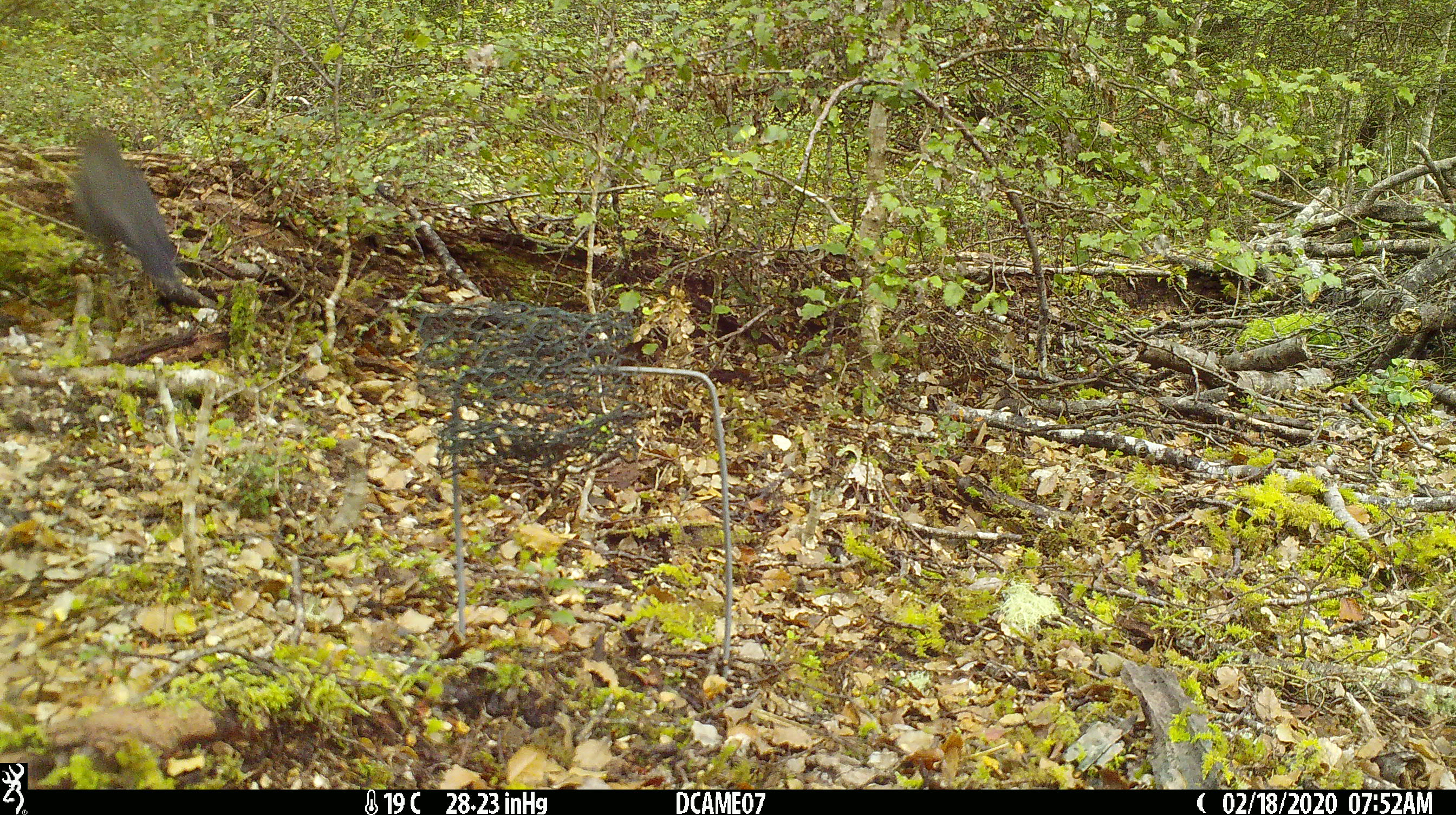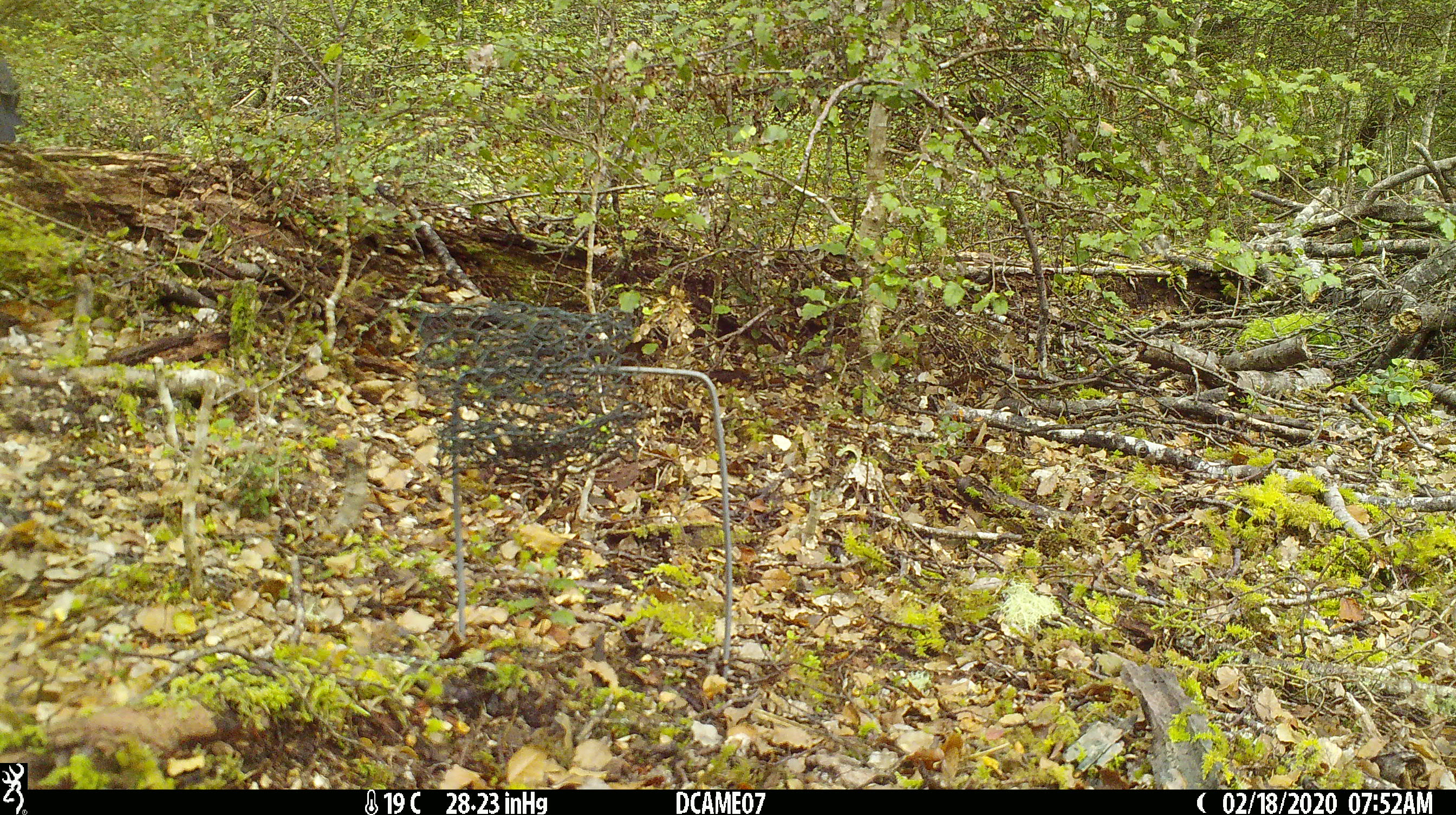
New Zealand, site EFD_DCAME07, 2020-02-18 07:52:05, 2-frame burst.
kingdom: Animalia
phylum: Chordata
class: Aves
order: Passeriformes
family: Petroicidae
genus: Petroica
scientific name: Petroica australis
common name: new zealand robin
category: robin